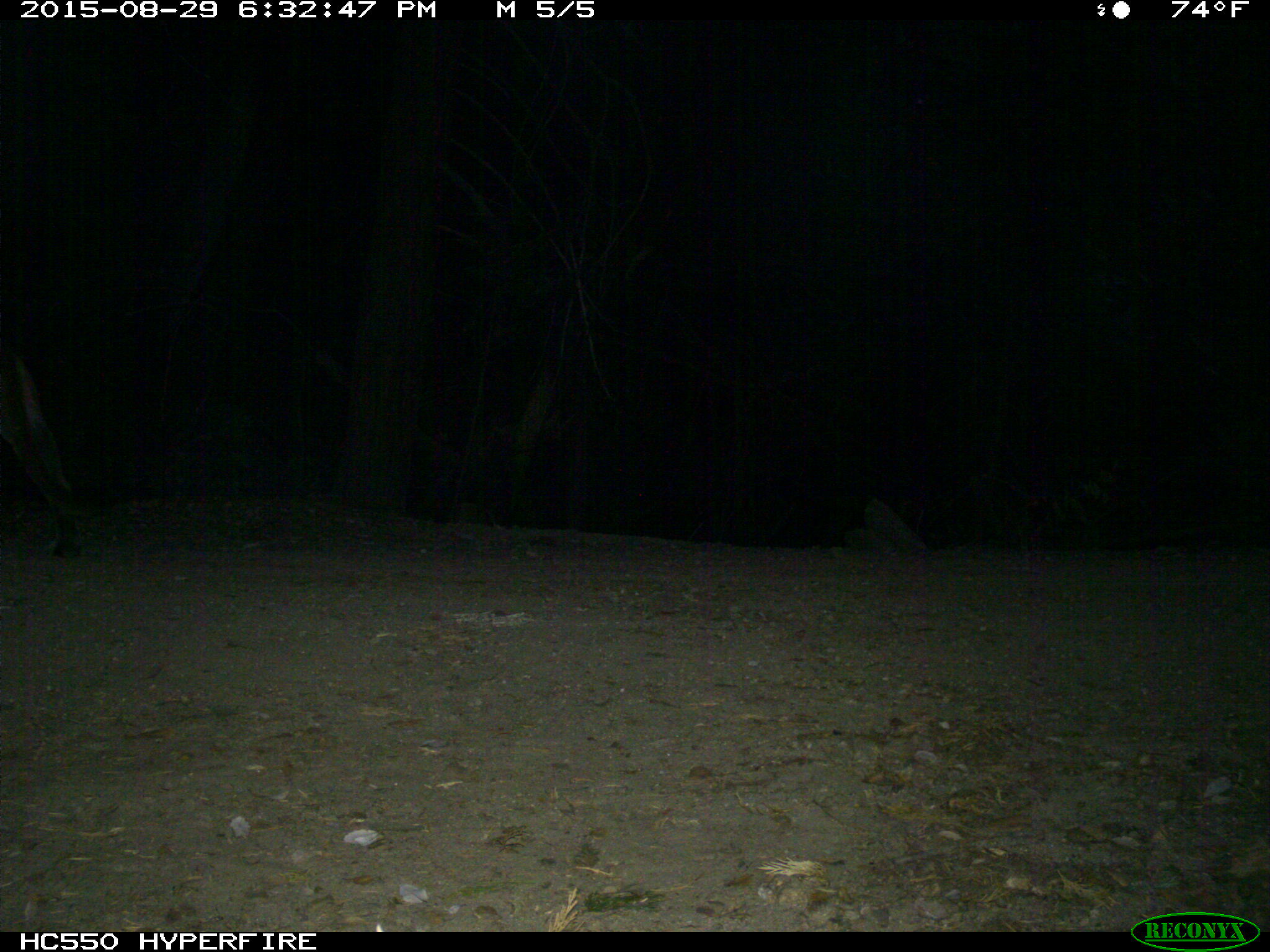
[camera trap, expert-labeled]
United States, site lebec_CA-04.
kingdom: Animalia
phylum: Chordata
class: Mammalia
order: Carnivora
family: Felidae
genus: Puma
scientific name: Puma concolor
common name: mountain lion